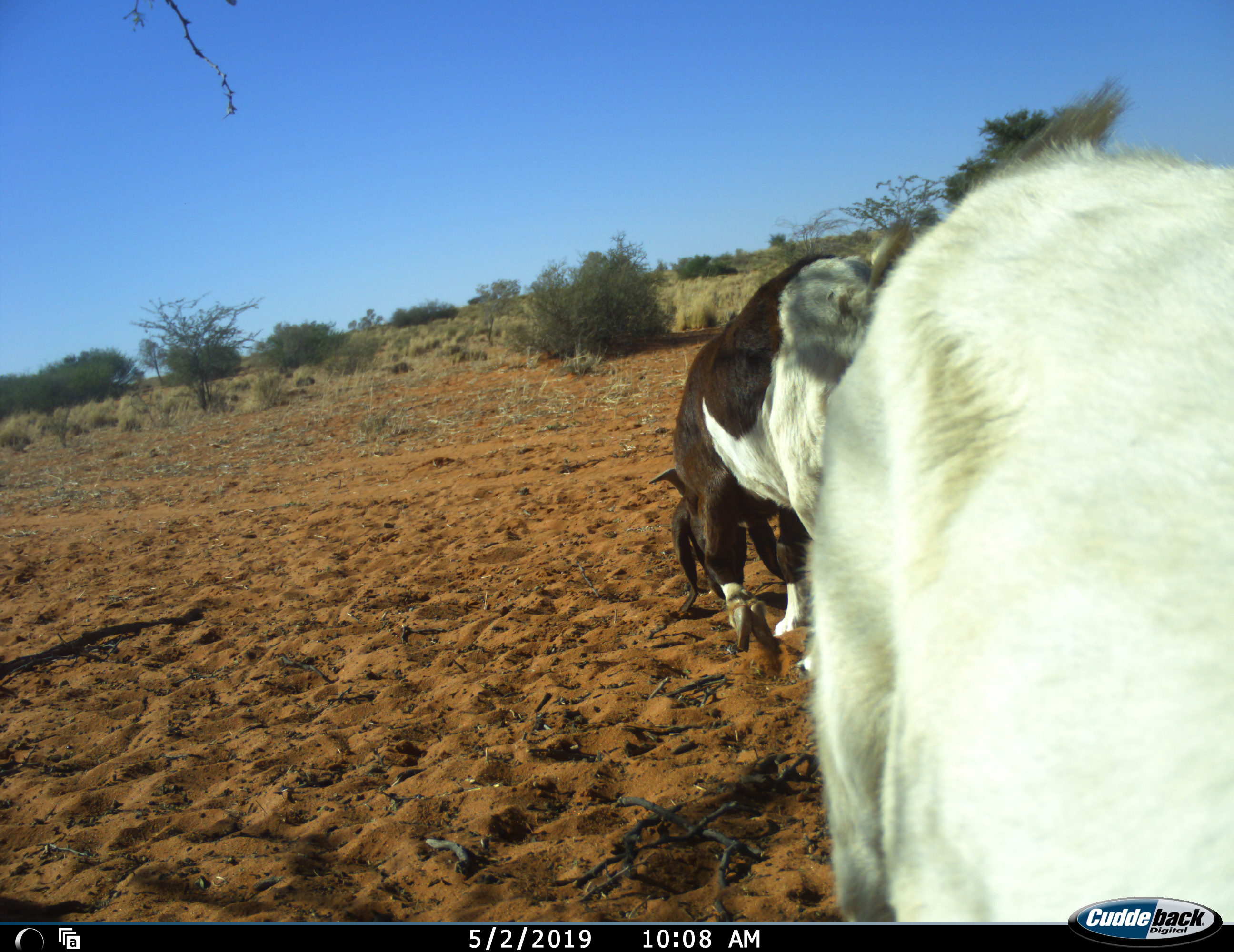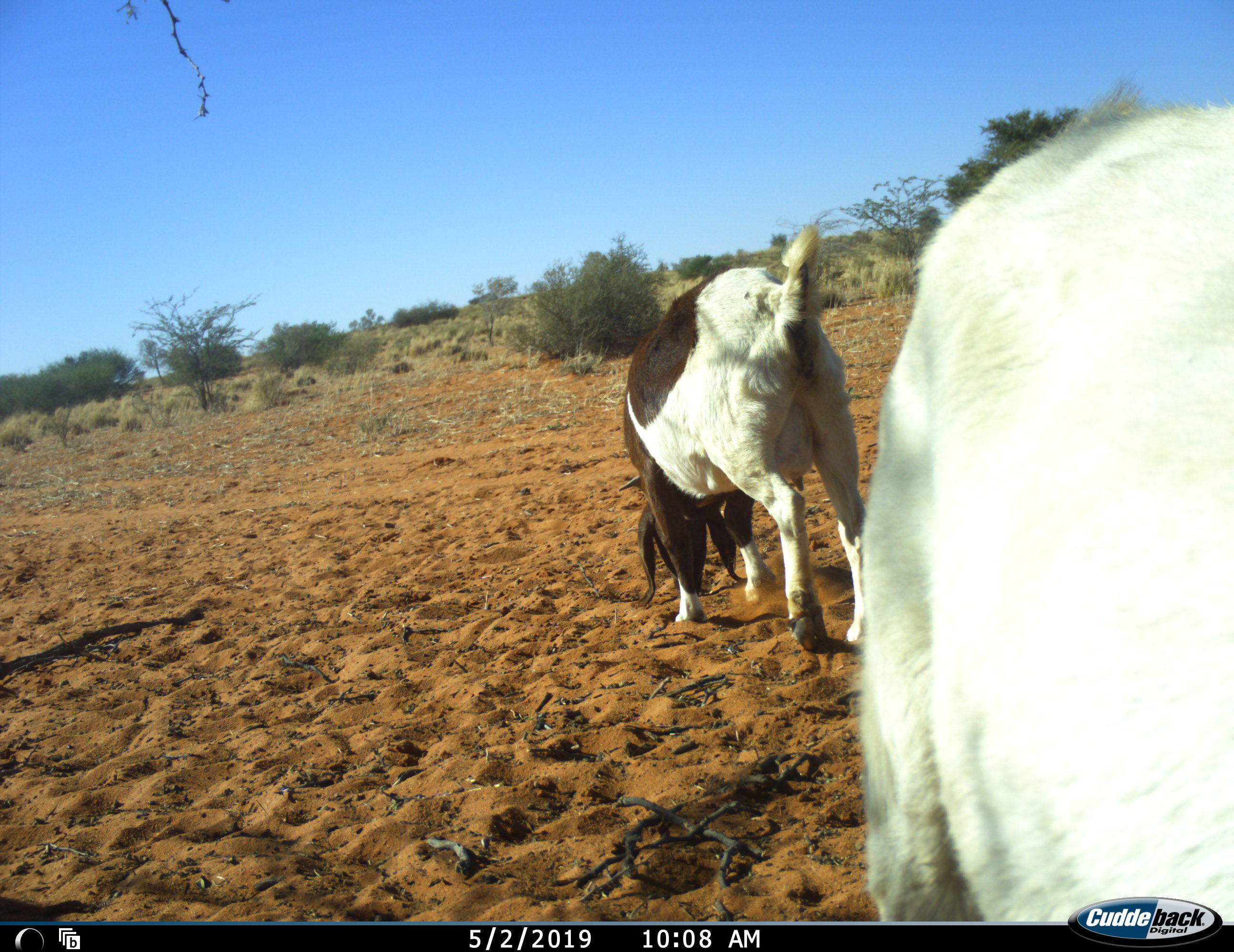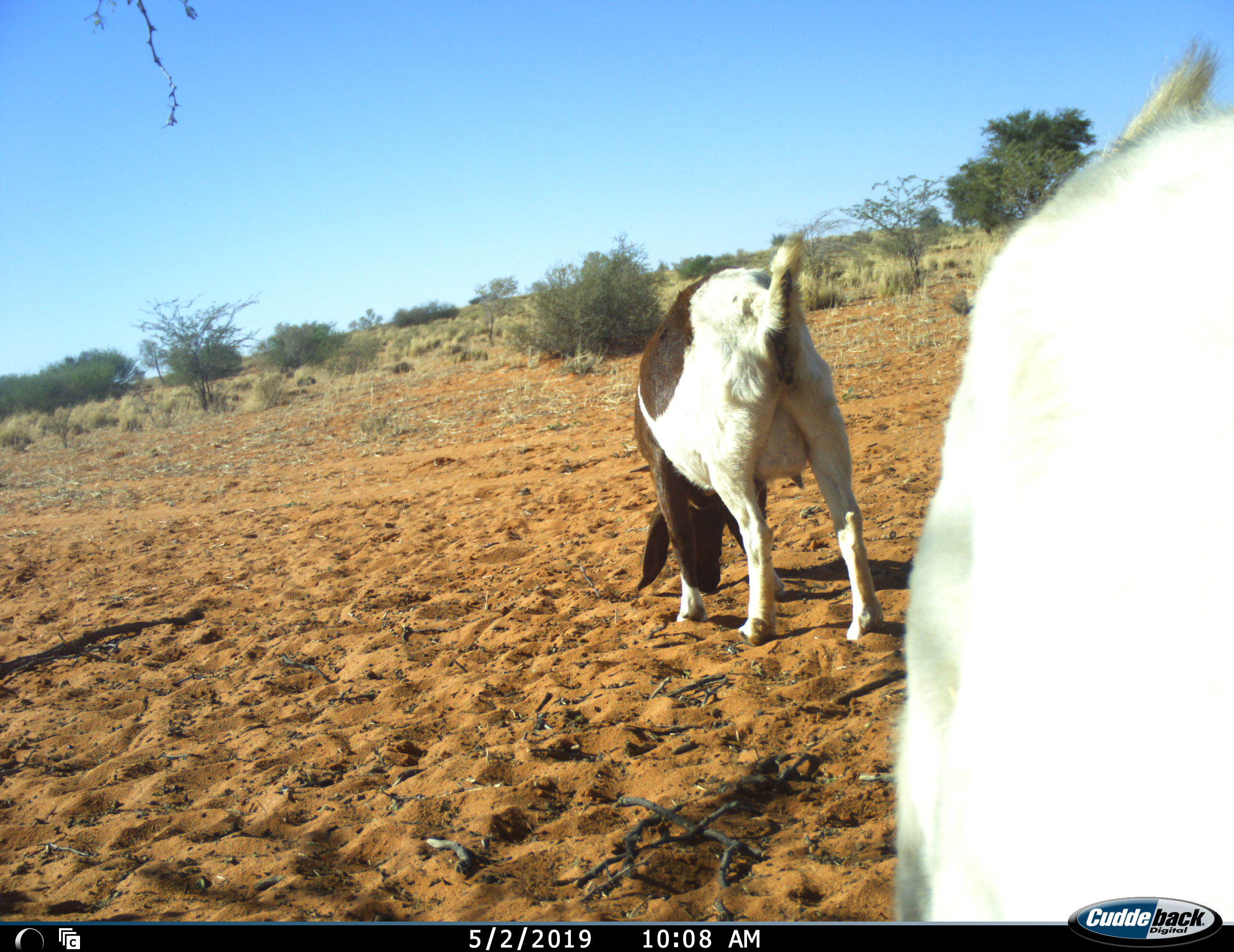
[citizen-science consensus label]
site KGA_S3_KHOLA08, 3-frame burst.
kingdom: Animalia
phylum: Chordata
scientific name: Vertebrata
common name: domestic animal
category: domesticanimal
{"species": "domesticanimal (domestic animal) (Vertebrata)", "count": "2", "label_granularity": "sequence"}